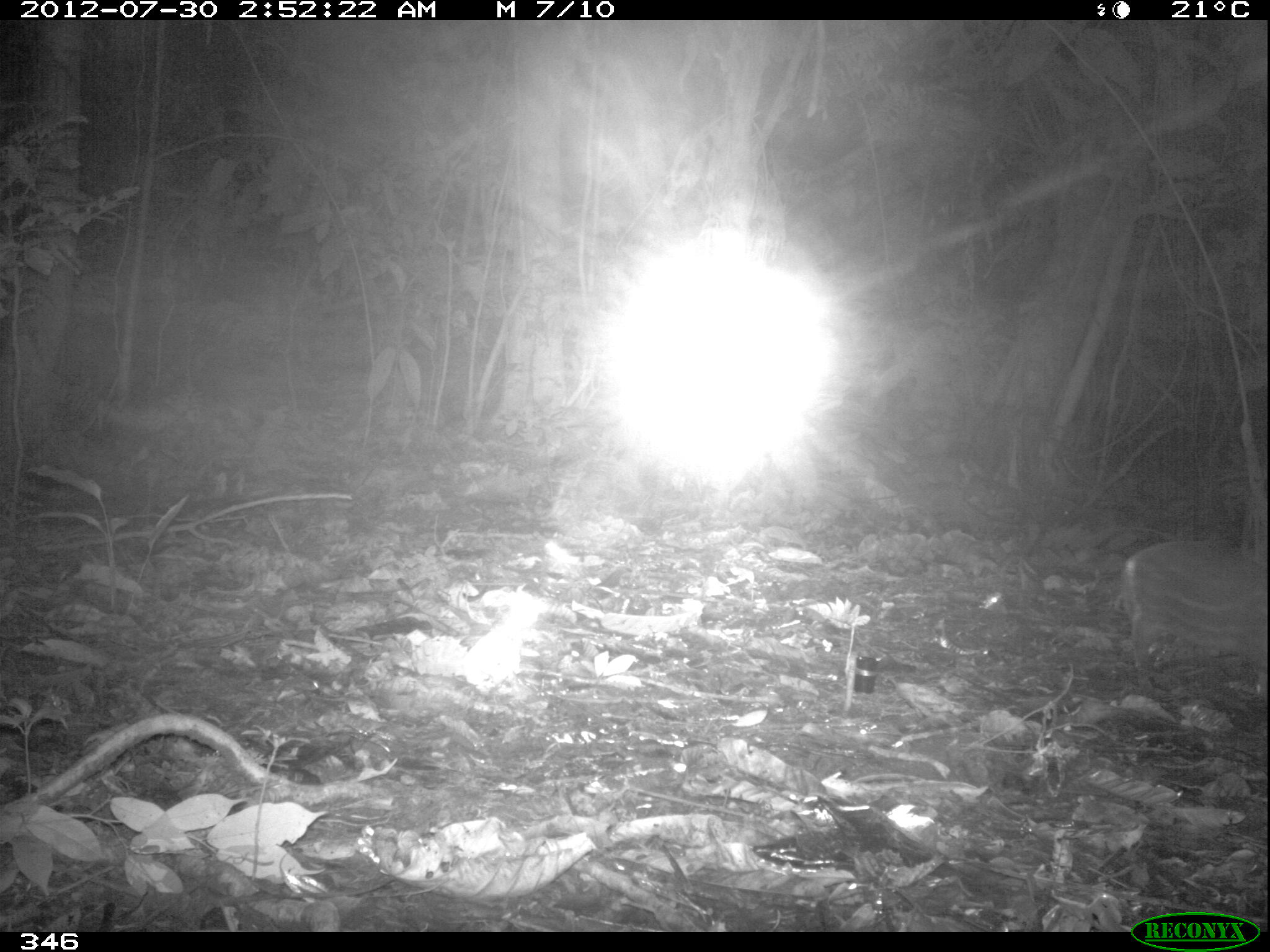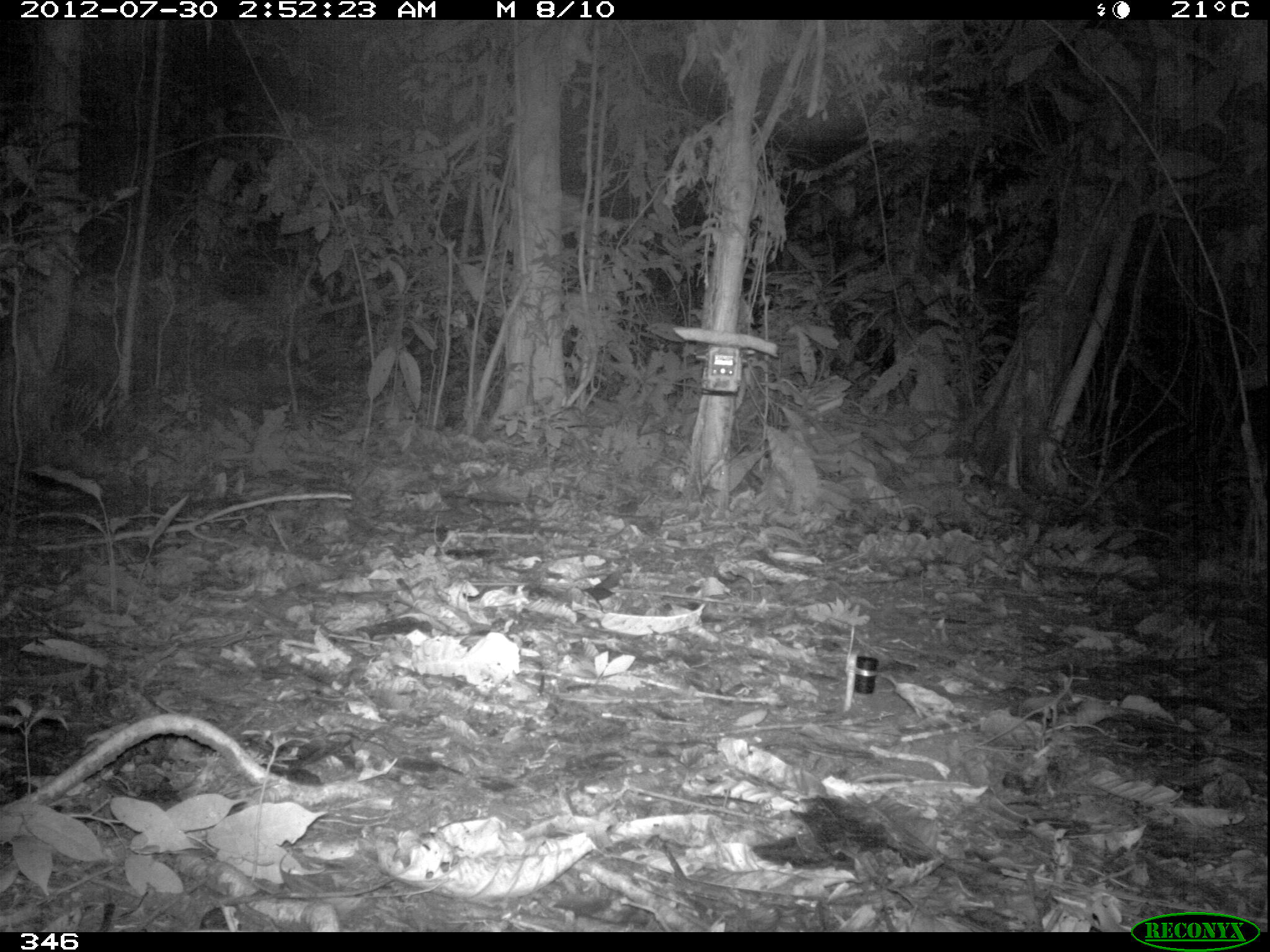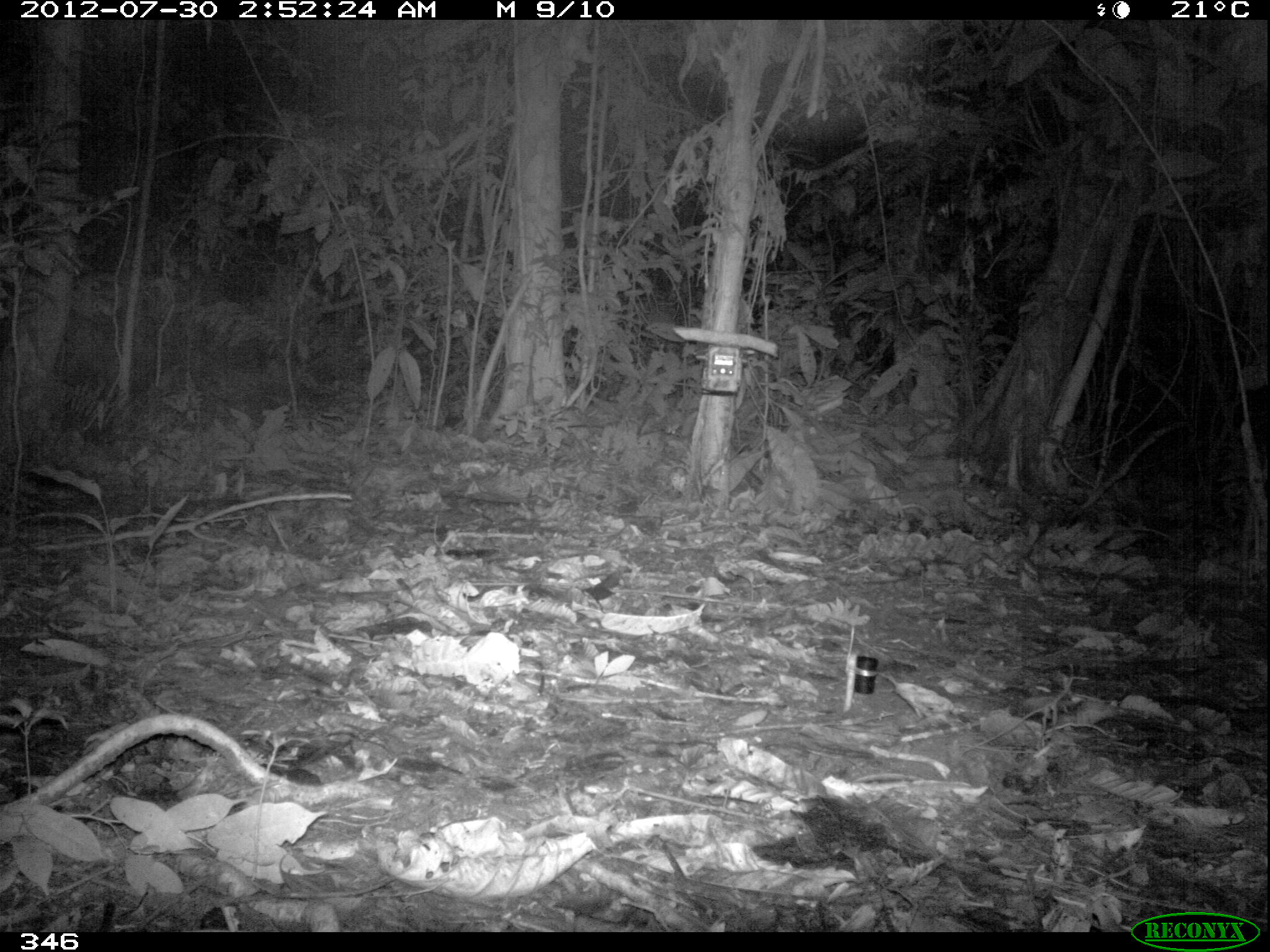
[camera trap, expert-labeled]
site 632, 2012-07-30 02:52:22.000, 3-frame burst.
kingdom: Animalia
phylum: Chordata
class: Mammalia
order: Rodentia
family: Cuniculidae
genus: Cuniculus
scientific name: Cuniculus paca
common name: spotted paca